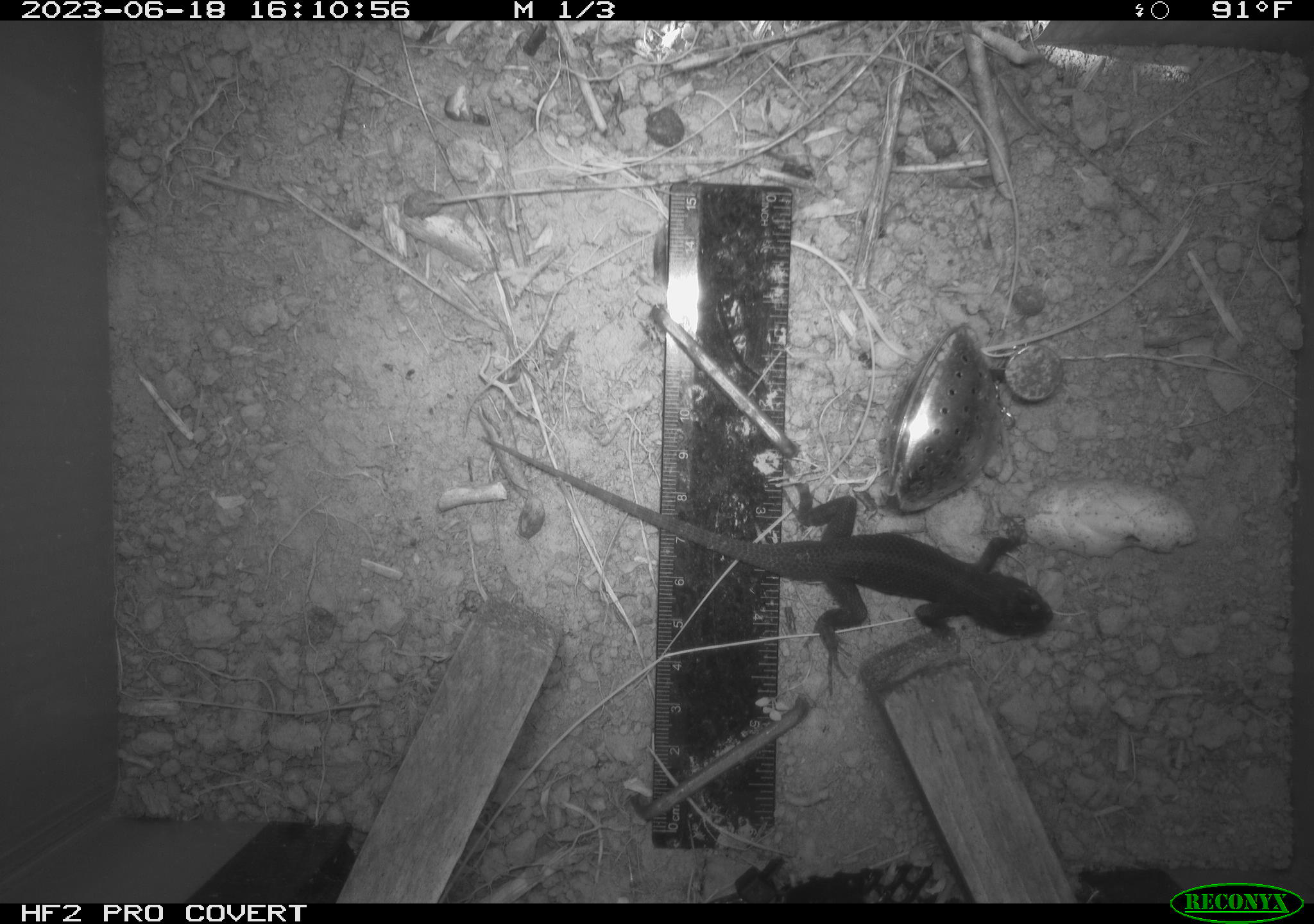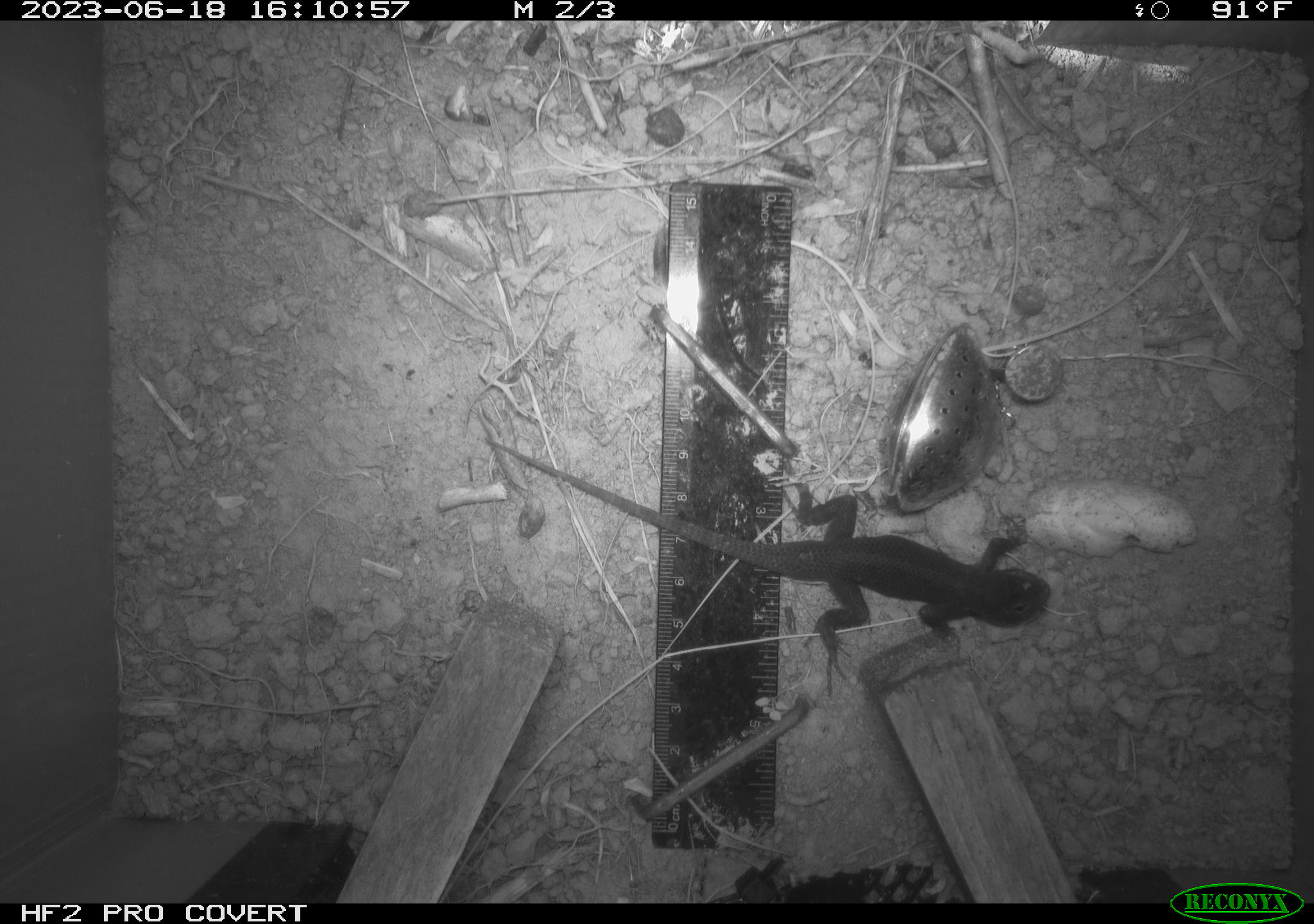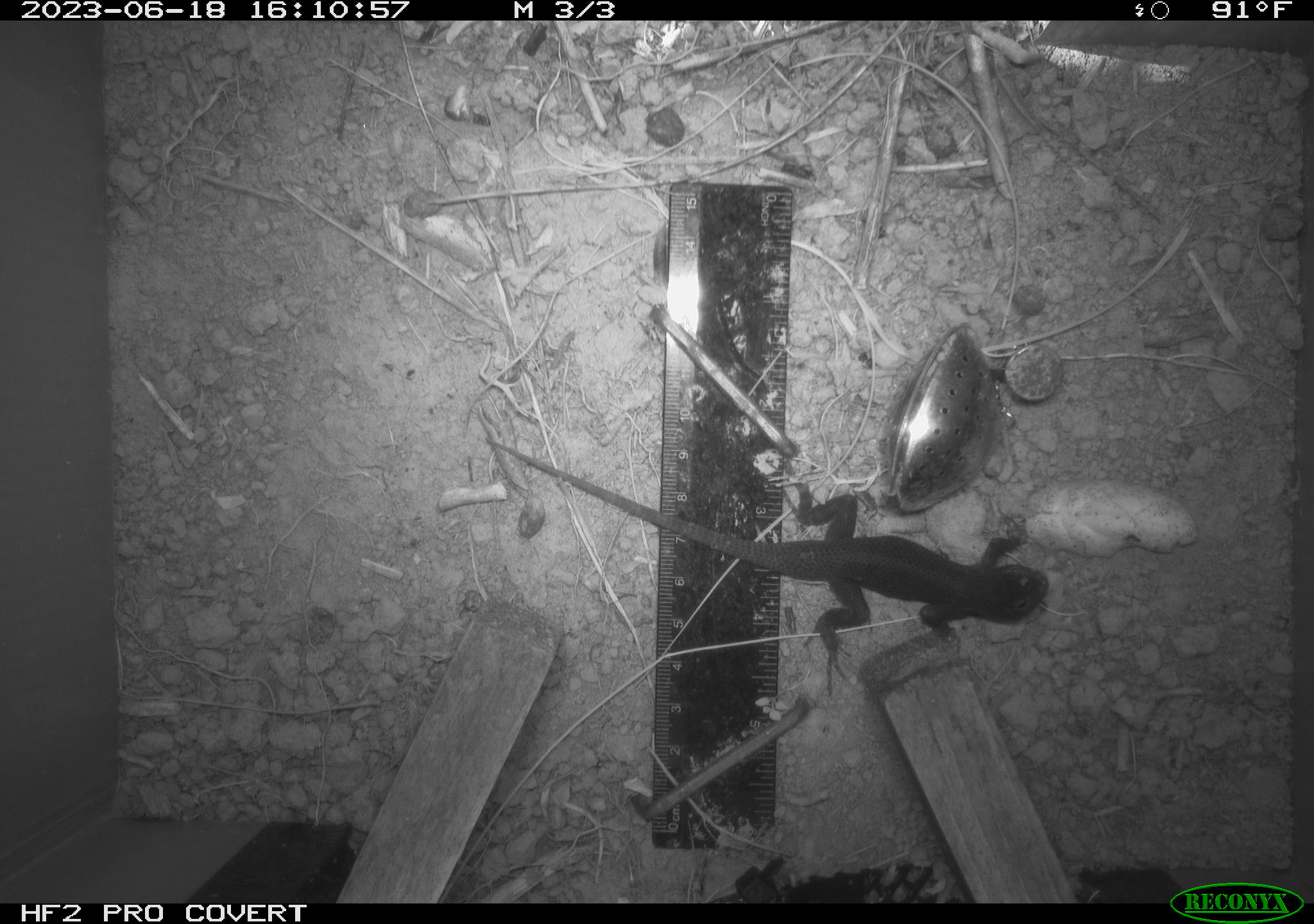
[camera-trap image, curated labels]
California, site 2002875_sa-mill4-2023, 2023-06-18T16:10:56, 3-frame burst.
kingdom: Animalia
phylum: Chordata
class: Reptilia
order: Squamata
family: Phrynosomatidae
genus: Sceloporus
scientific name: Sceloporus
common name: spiny lizards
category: sceloporus species